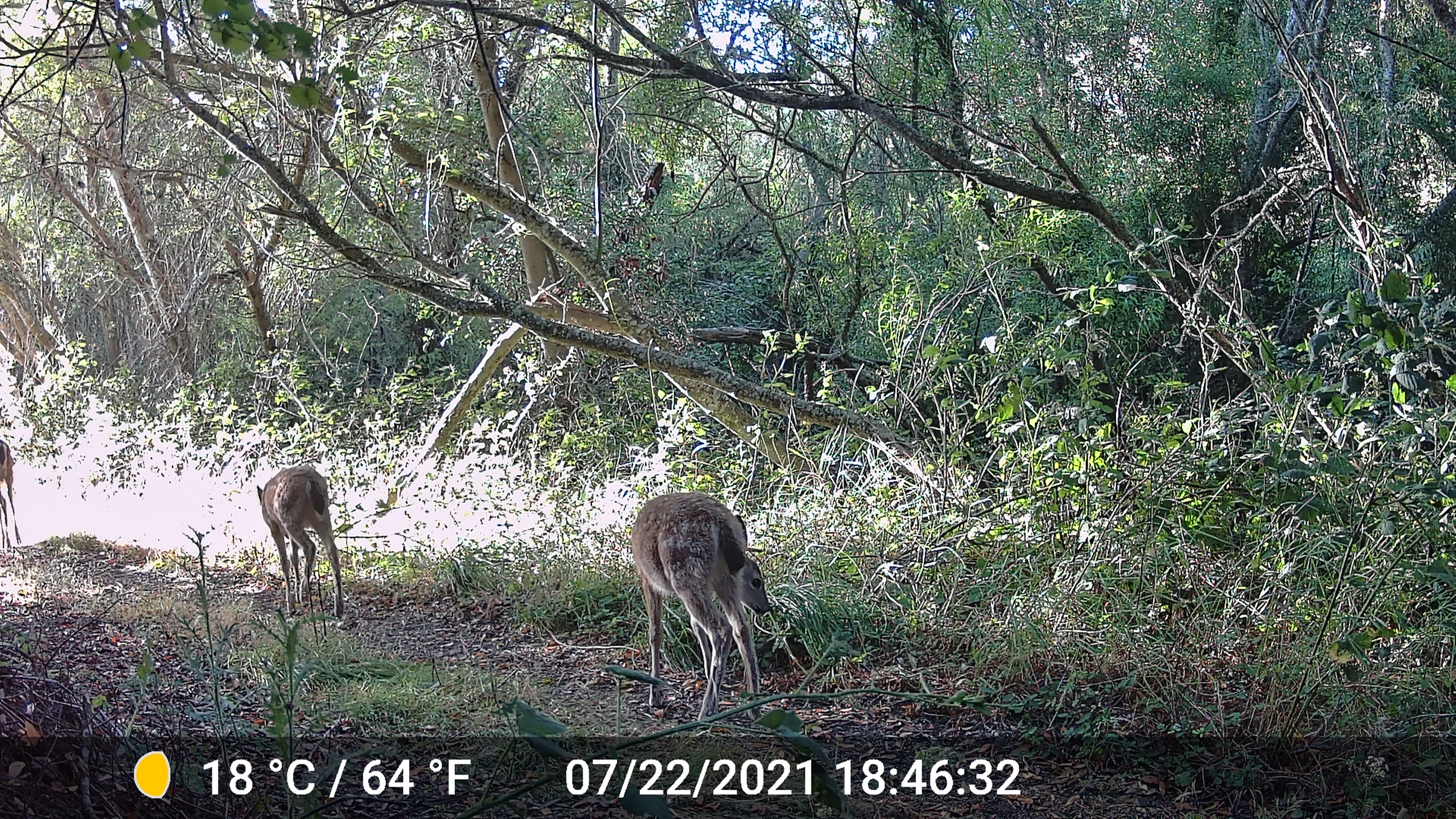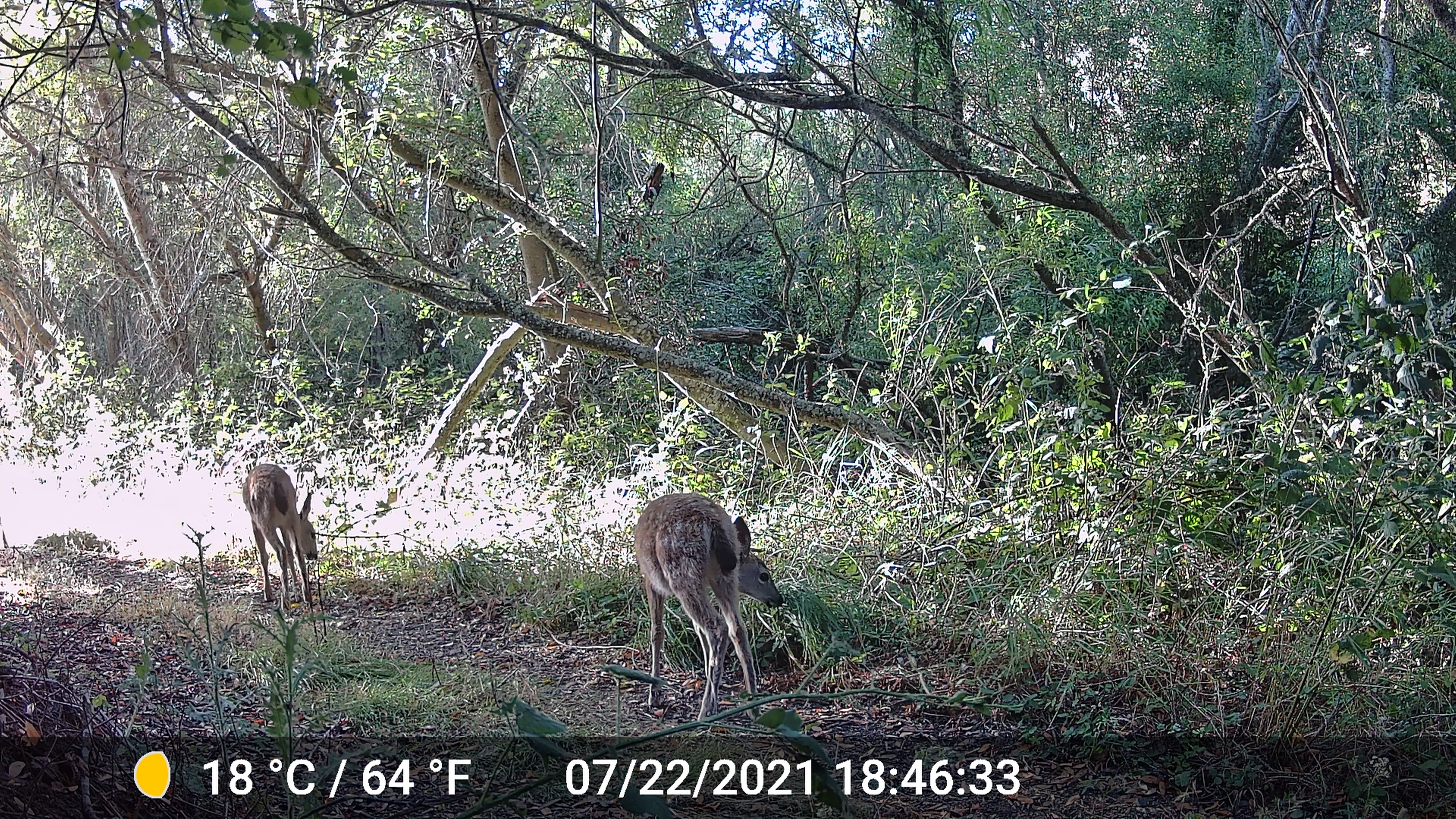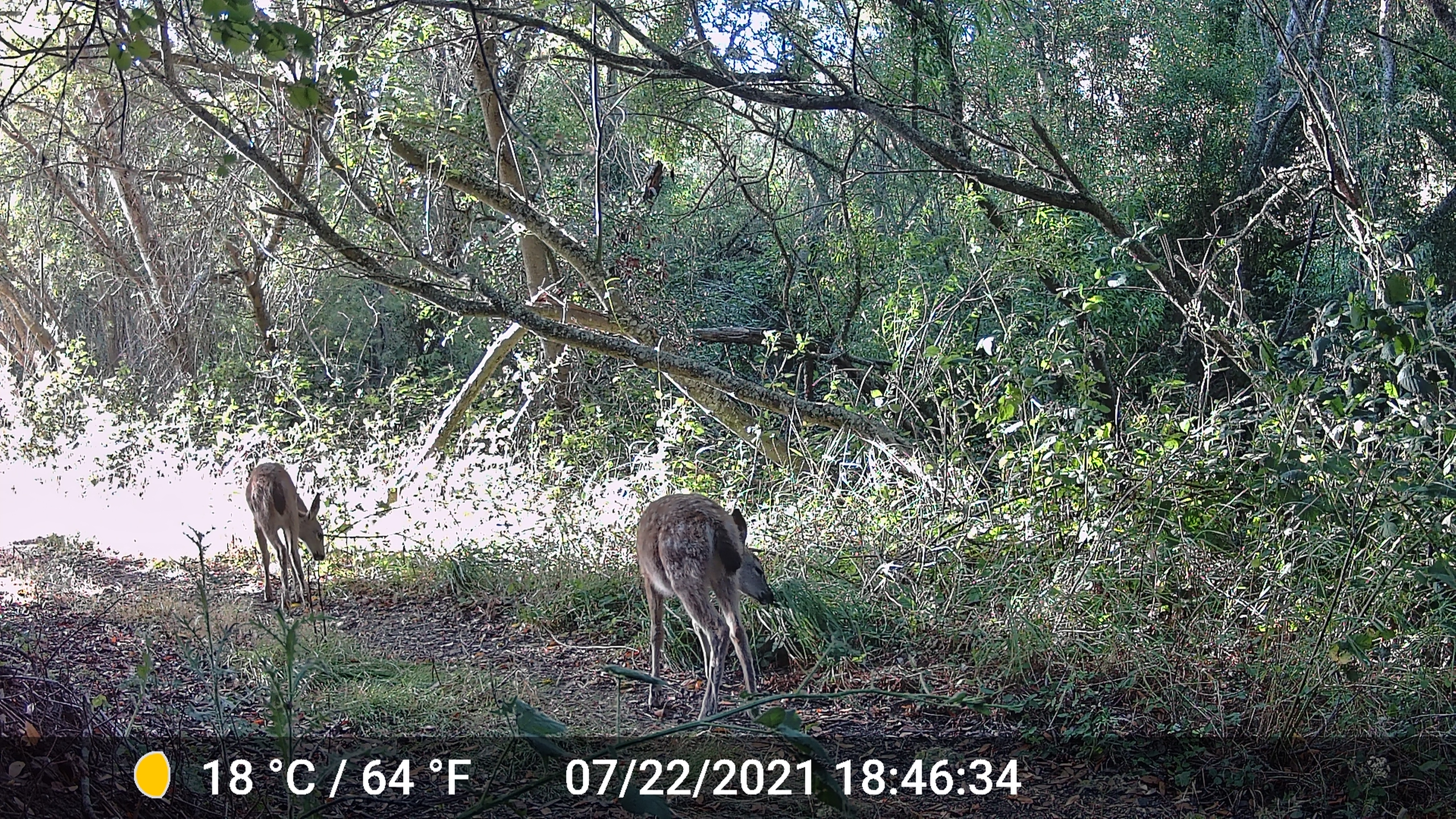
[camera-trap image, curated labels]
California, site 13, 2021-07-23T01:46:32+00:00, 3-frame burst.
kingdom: Animalia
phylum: Chordata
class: Mammalia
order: Artiodactyla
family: Cervidae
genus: Odocoileus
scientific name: Odocoileus hemionus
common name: mule deer